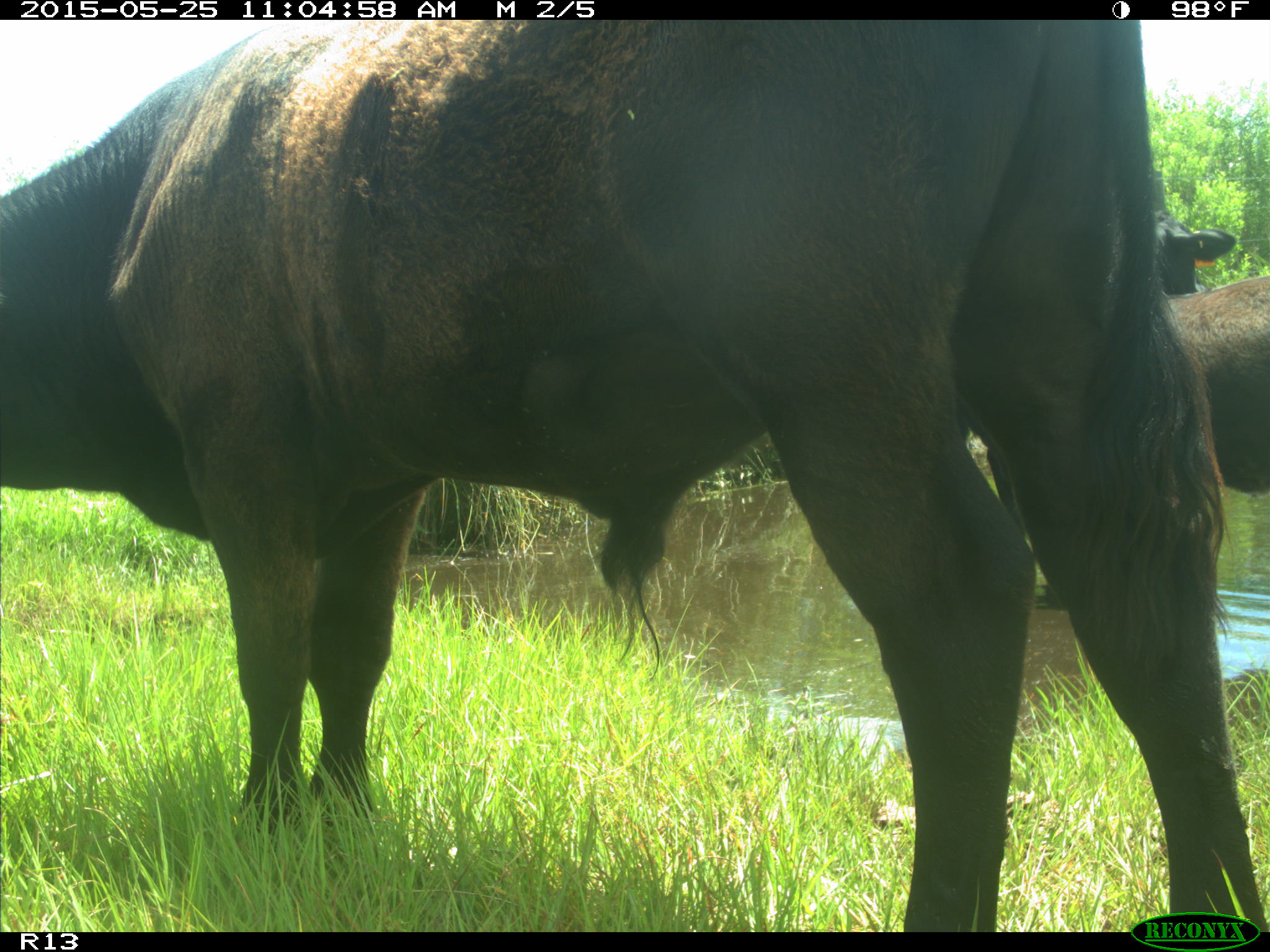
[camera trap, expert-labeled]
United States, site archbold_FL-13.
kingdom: Animalia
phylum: Chordata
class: Mammalia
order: Artiodactyla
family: Bovidae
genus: Bos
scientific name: Bos taurus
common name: domestic cow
Bos taurus (domestic cow).